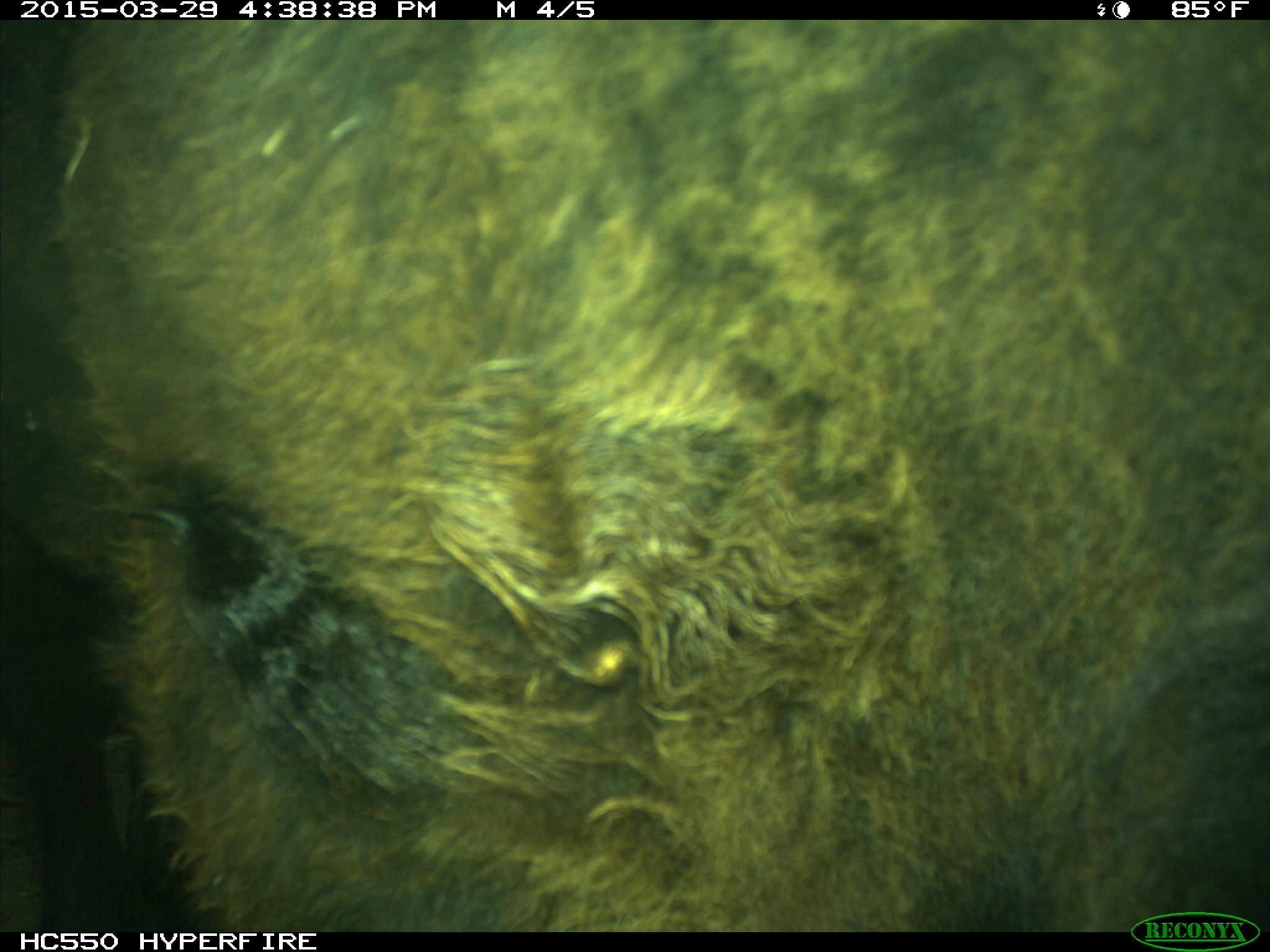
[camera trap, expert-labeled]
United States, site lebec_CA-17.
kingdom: Animalia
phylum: Chordata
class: Mammalia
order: Artiodactyla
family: Bovidae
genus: Bos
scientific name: Bos taurus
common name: domestic cow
Bos taurus (domestic cow).